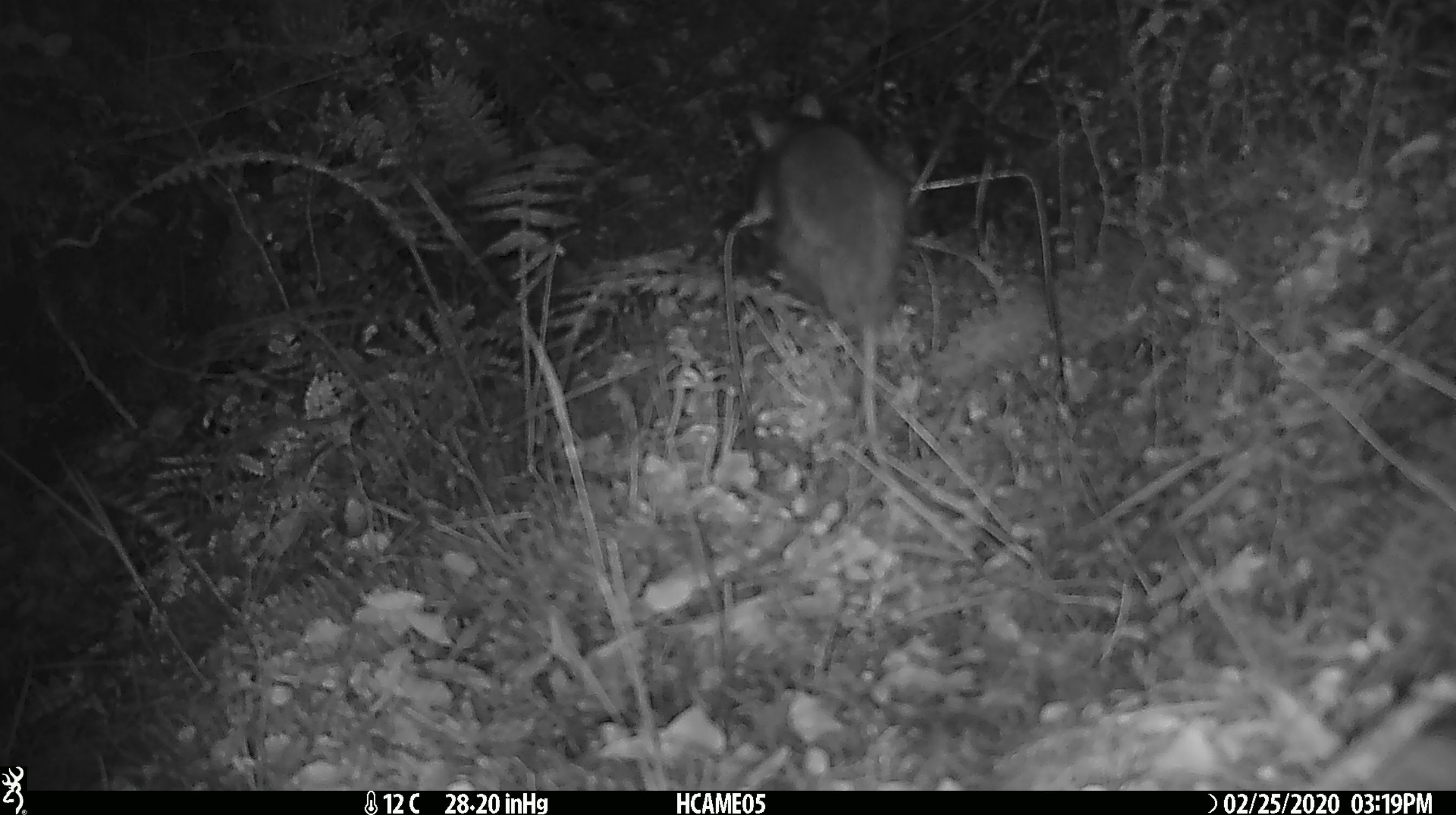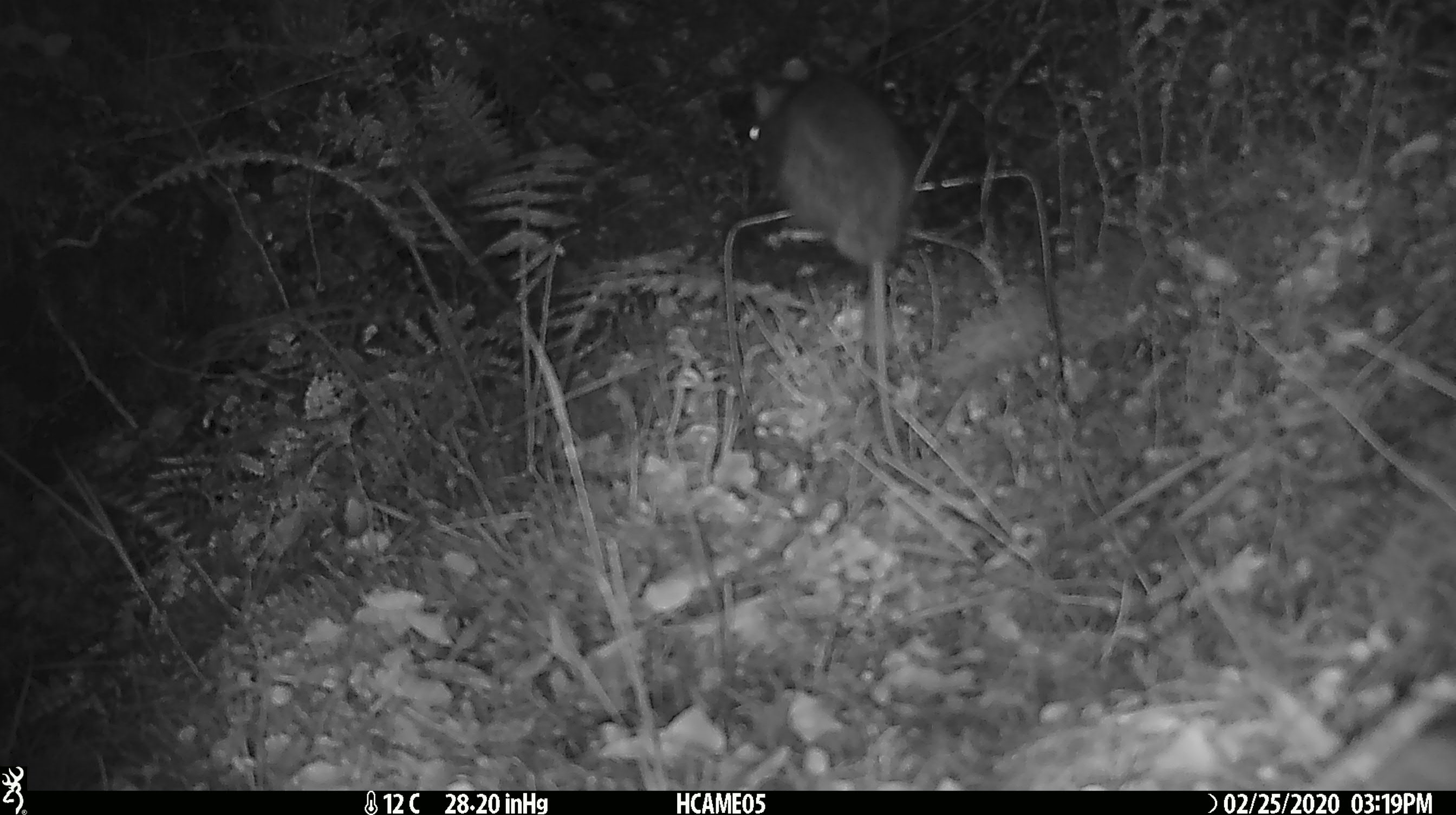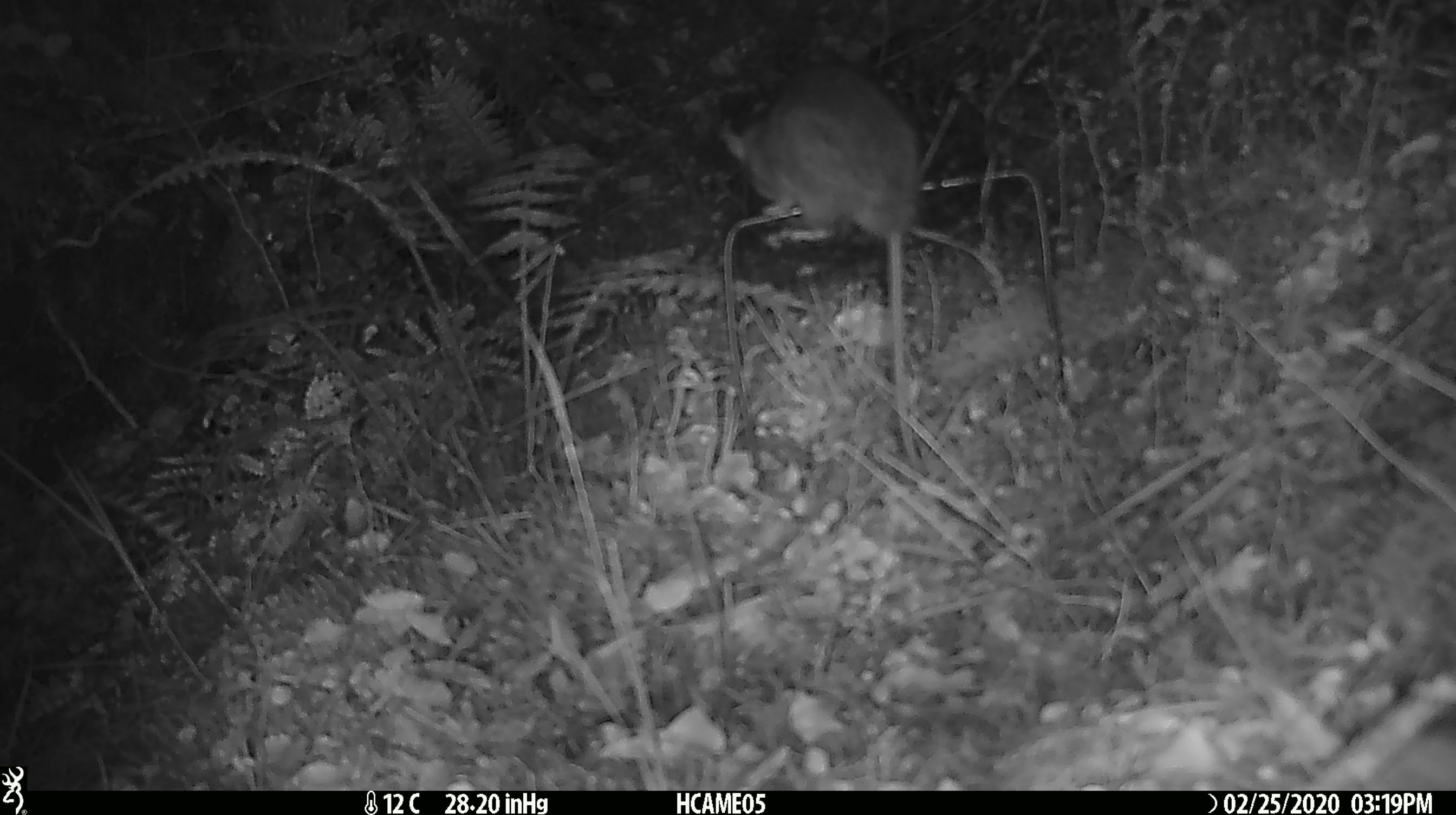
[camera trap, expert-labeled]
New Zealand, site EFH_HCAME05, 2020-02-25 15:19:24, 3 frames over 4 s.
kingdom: Animalia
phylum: Chordata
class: Mammalia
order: Rodentia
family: Muridae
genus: Rattus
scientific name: Rattus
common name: rat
Rat (Rattus).